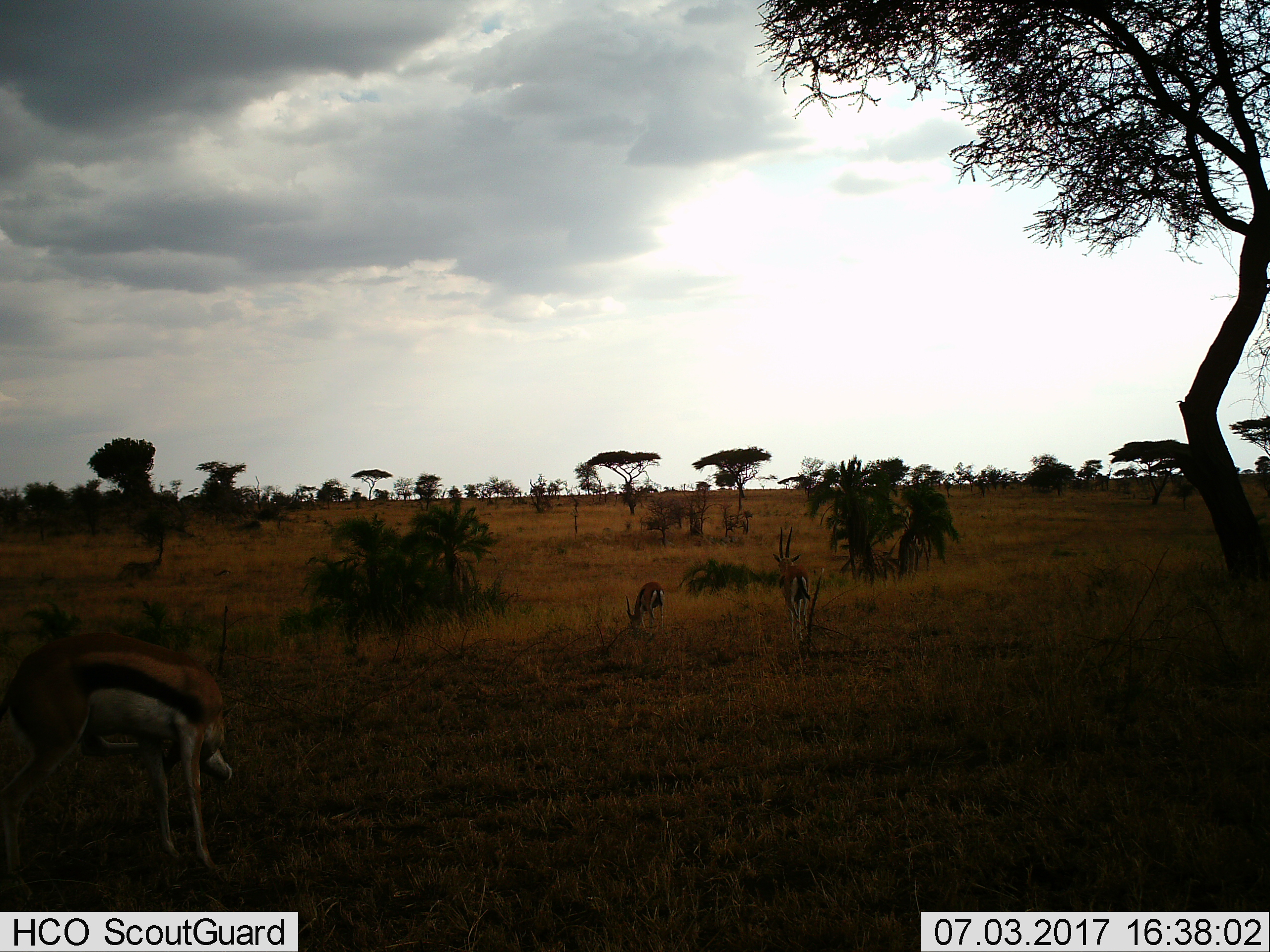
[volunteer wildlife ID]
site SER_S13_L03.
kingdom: Animalia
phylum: Chordata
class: Mammalia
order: Artiodactyla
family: Bovidae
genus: Eudorcas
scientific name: Eudorcas thomsonii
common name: thomson's gazelle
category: gazellethomsons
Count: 3.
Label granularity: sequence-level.